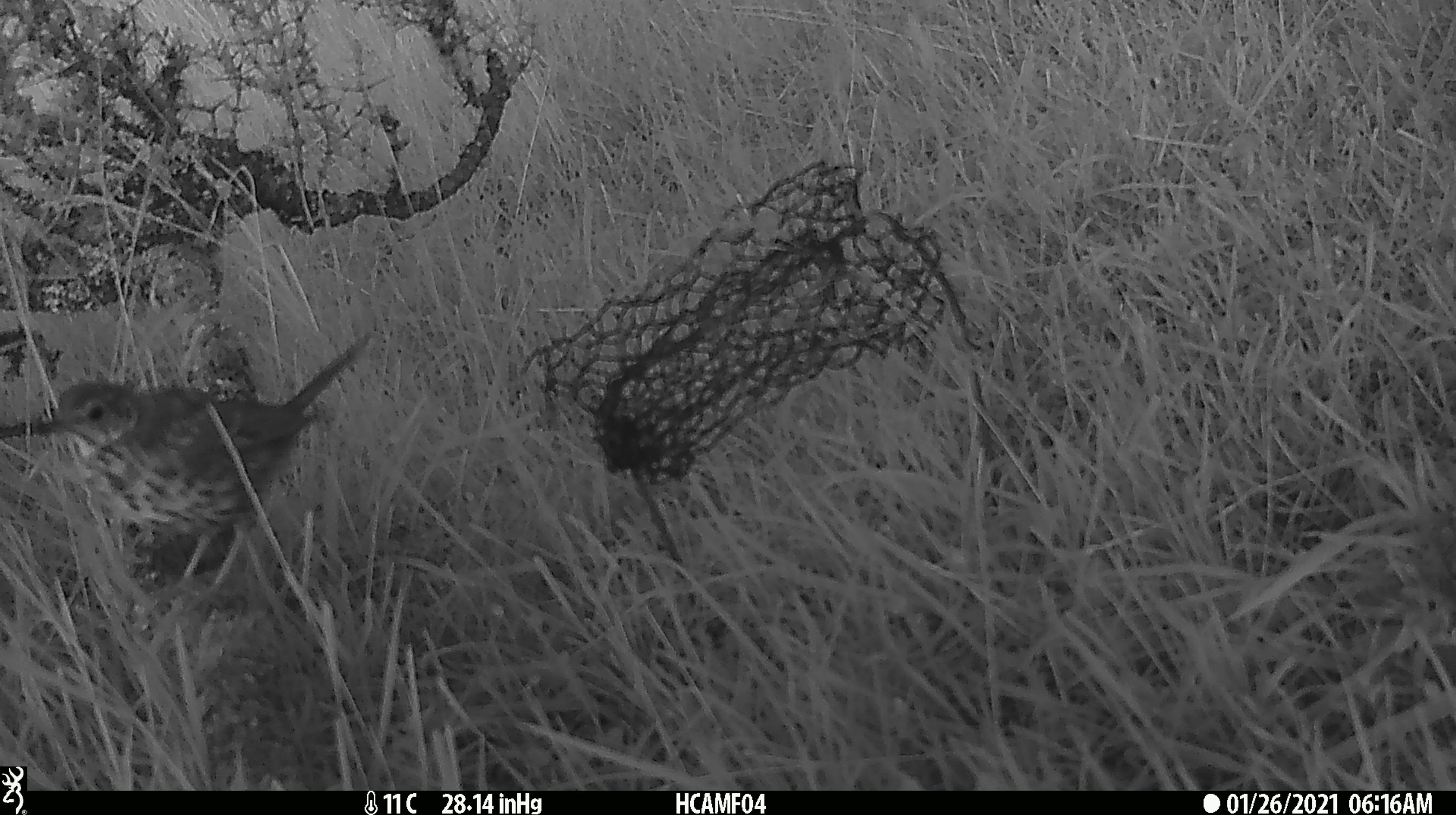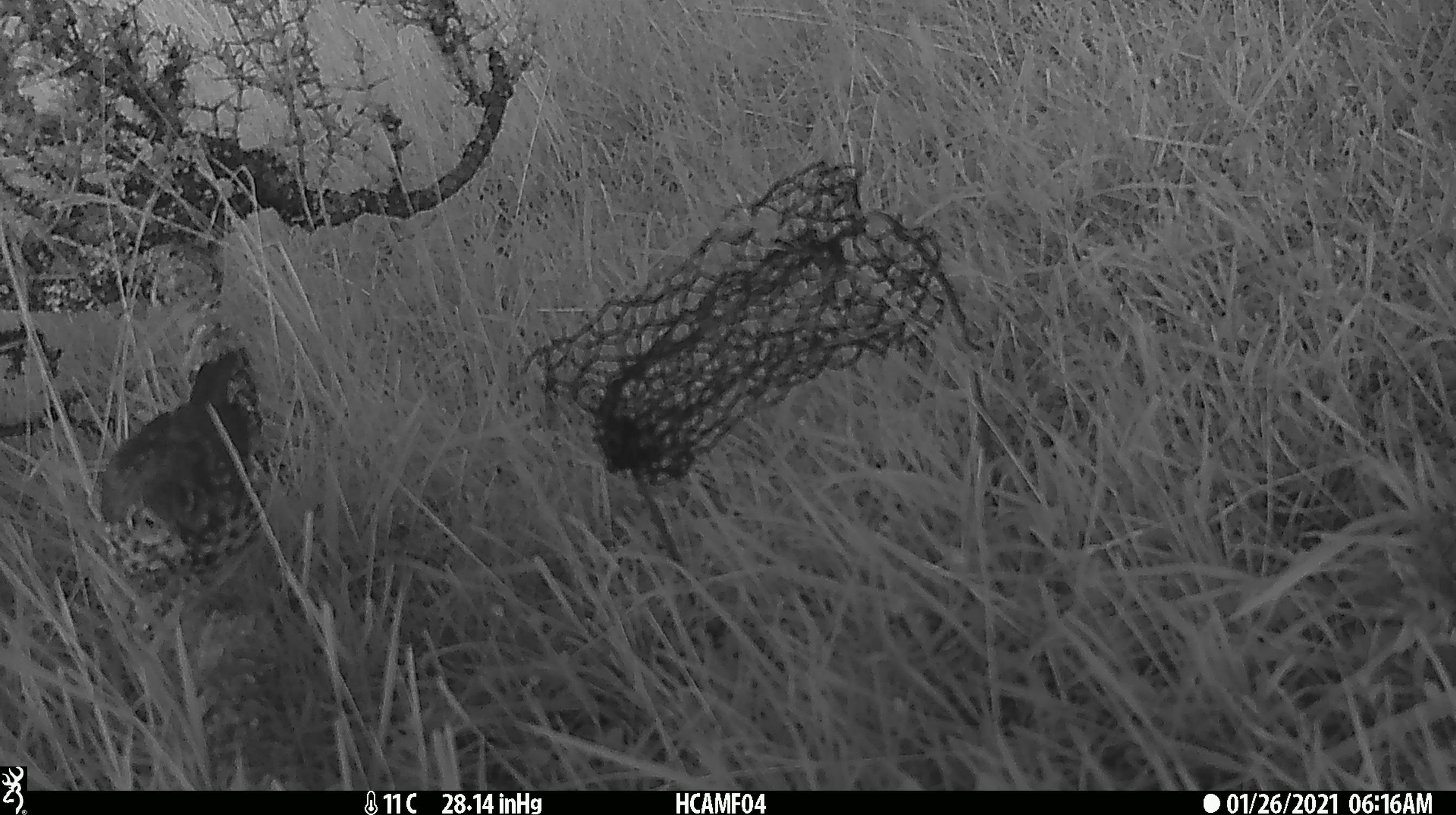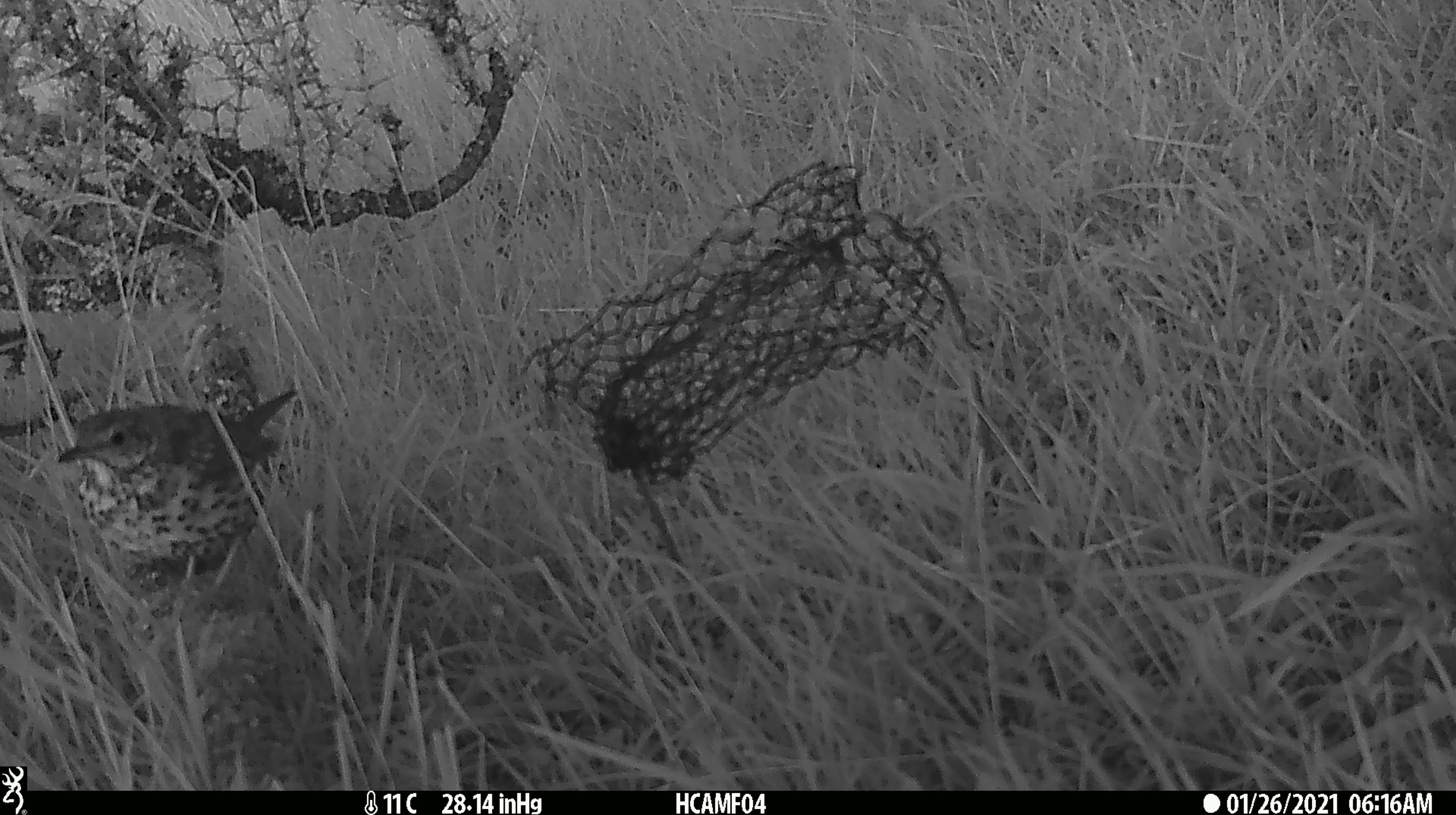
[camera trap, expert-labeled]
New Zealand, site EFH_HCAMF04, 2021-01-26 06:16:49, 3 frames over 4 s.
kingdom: Animalia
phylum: Chordata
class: Aves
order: Passeriformes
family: Turdidae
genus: Turdus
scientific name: Turdus philomelos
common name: song thrush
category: thrush